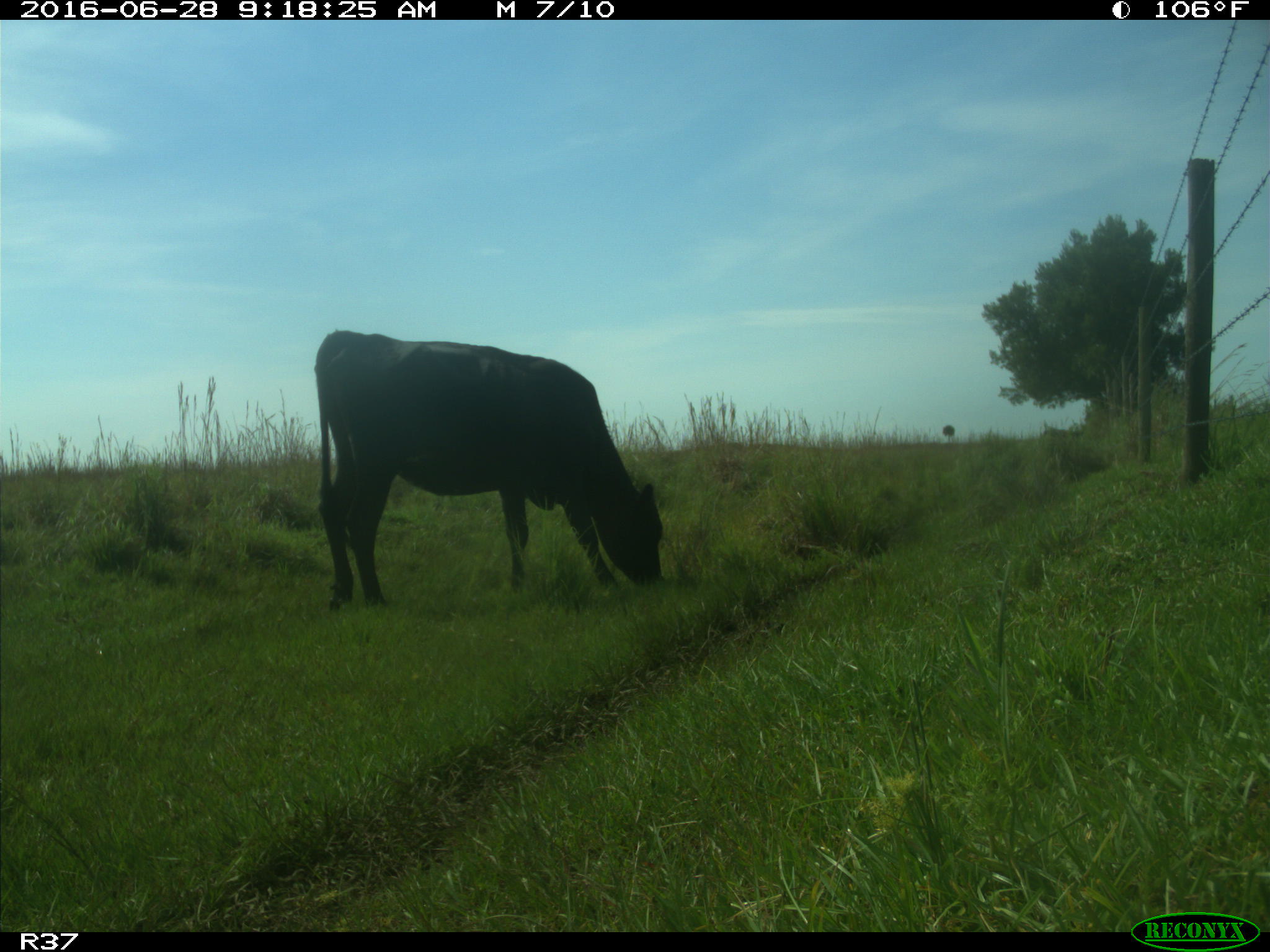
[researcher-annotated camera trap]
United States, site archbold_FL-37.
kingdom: Animalia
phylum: Chordata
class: Mammalia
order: Artiodactyla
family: Bovidae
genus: Bos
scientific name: Bos taurus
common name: domestic cow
Bos taurus (domestic cow).